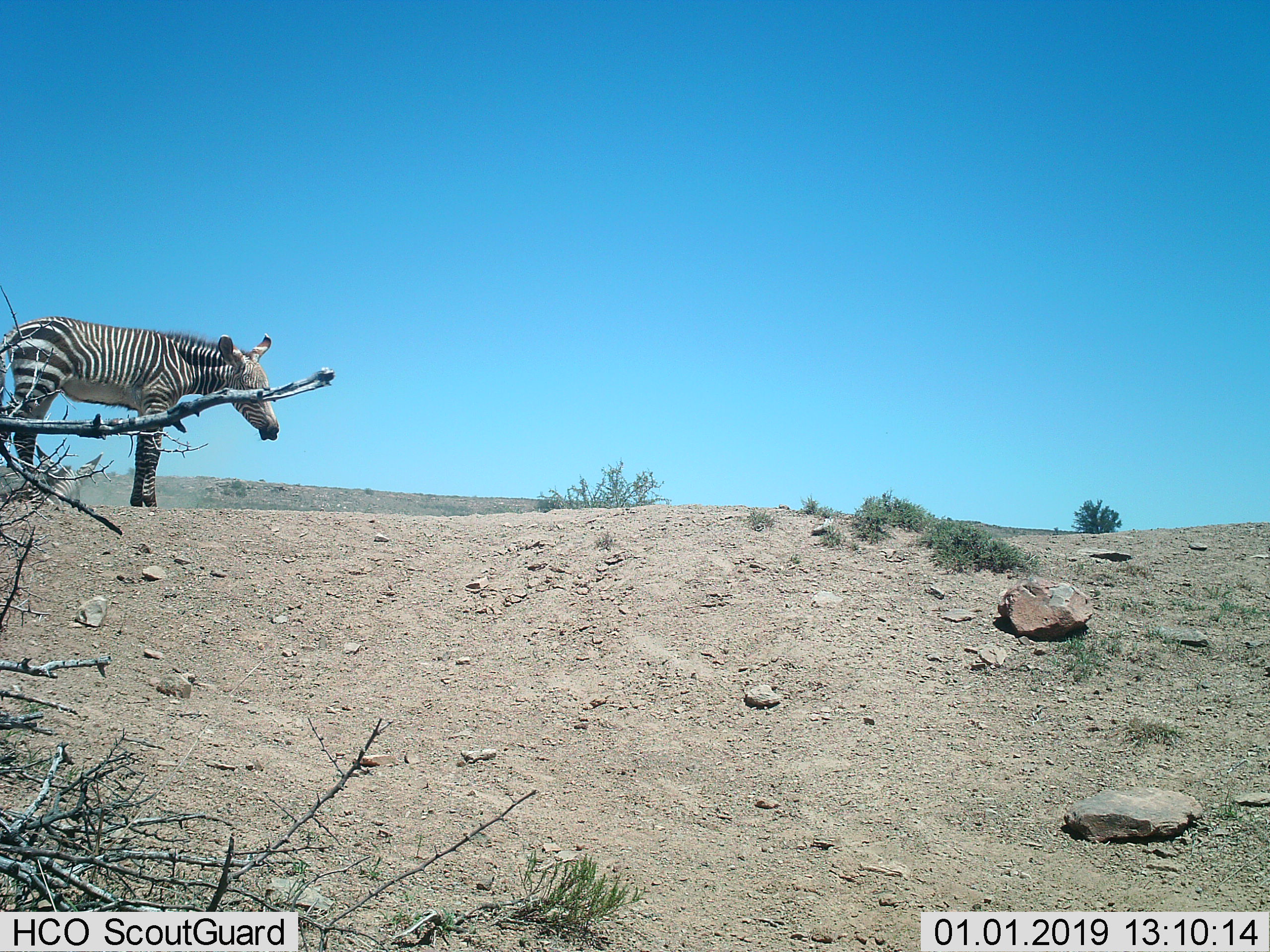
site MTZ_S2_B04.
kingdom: Animalia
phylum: Chordata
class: Mammalia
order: Perissodactyla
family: Equidae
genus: Equus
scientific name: Equus zebra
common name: mountain zebra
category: zebramountain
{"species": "zebramountain (mountain zebra) (Equus zebra)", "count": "1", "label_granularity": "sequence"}